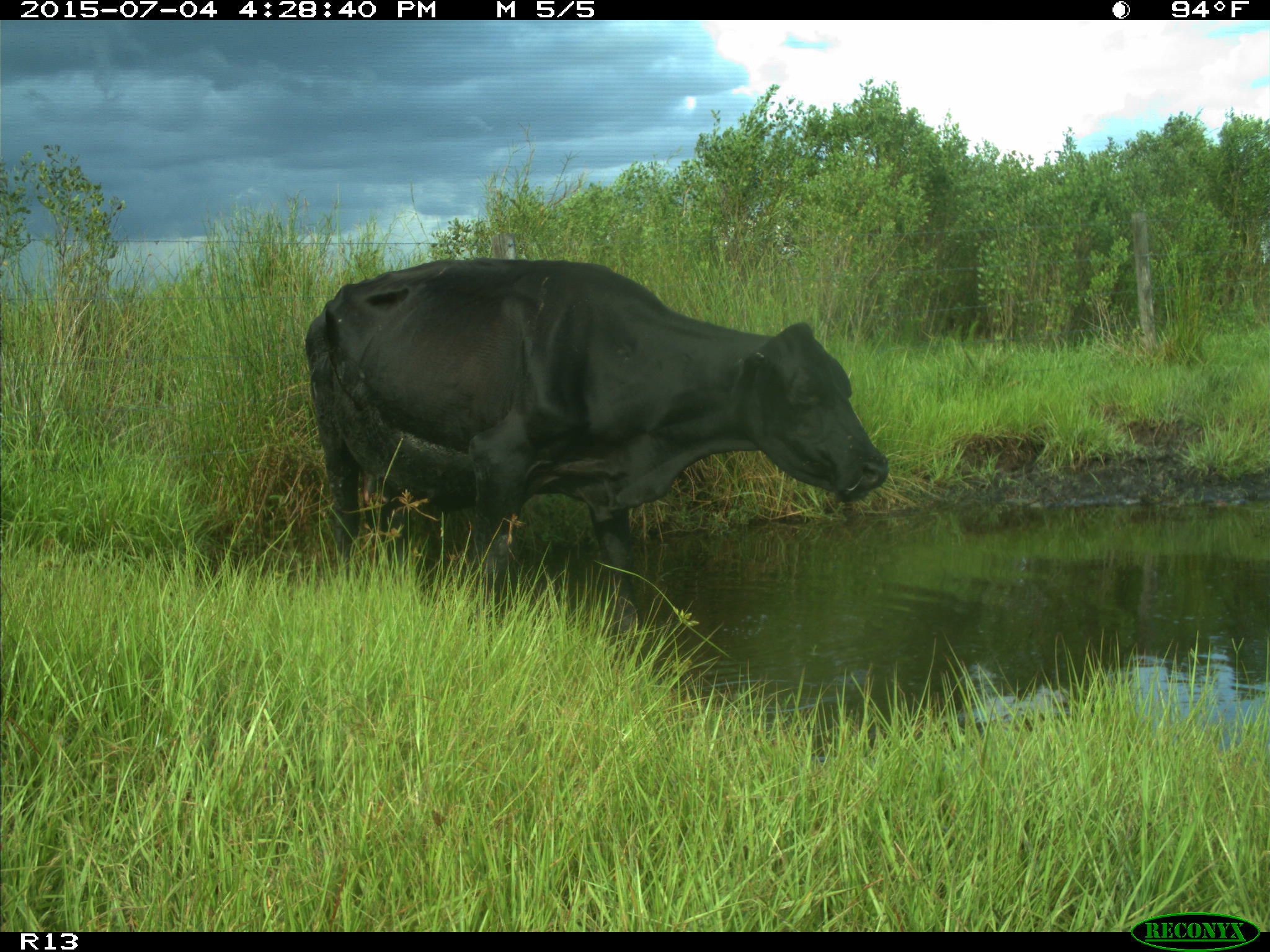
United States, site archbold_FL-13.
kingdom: Animalia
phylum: Chordata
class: Mammalia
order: Artiodactyla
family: Bovidae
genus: Bos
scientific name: Bos taurus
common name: domestic cow